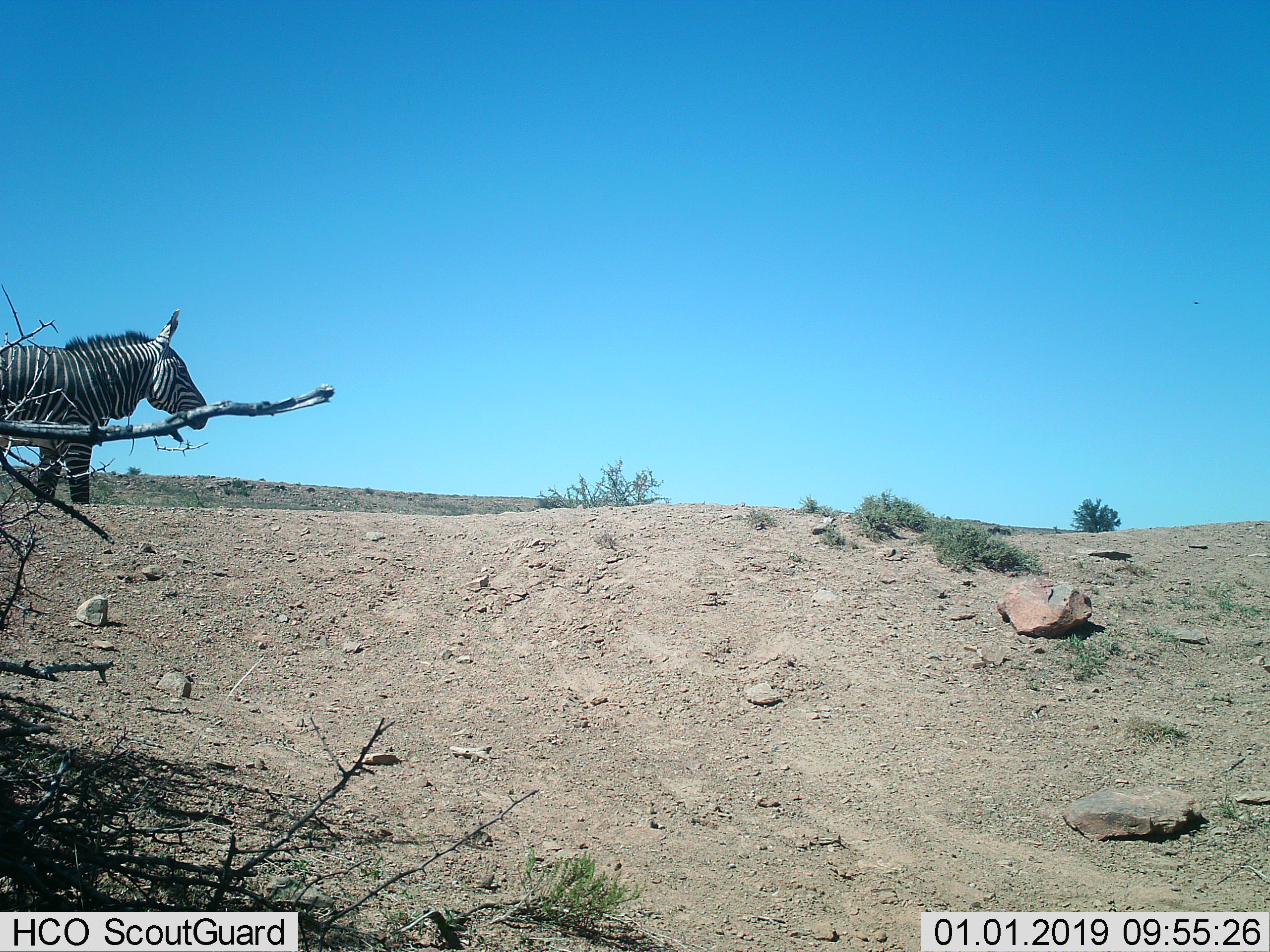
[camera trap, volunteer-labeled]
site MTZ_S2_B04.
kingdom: Animalia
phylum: Chordata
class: Mammalia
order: Perissodactyla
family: Equidae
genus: Equus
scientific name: Equus zebra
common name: mountain zebra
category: zebramountain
Zebramountain (mountain zebra) (Equus zebra), count 1. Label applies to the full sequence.